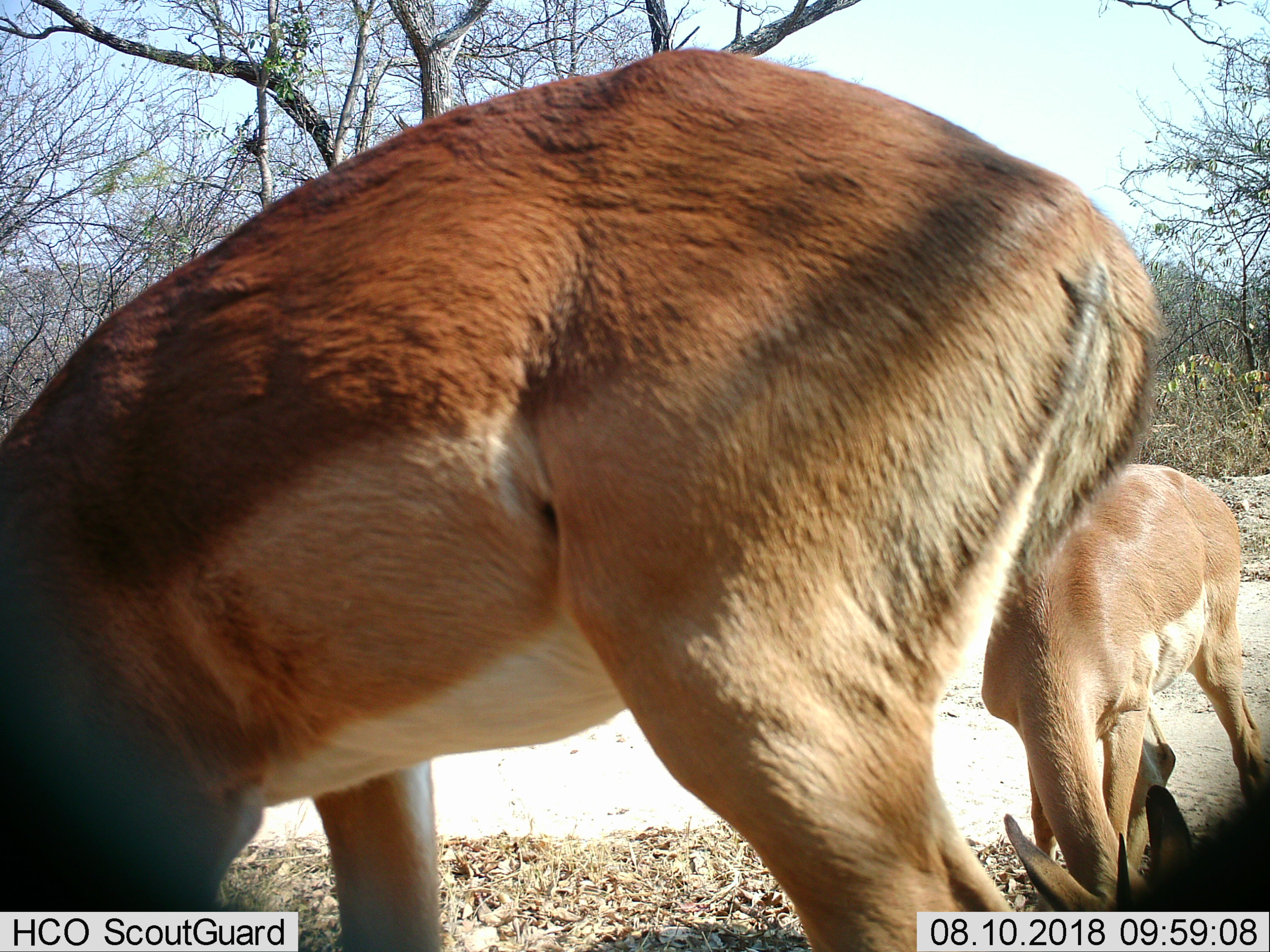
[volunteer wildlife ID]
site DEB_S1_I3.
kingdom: Animalia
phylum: Chordata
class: Mammalia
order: Artiodactyla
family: Bovidae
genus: Aepyceros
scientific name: Aepyceros melampus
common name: impala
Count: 2.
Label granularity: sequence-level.